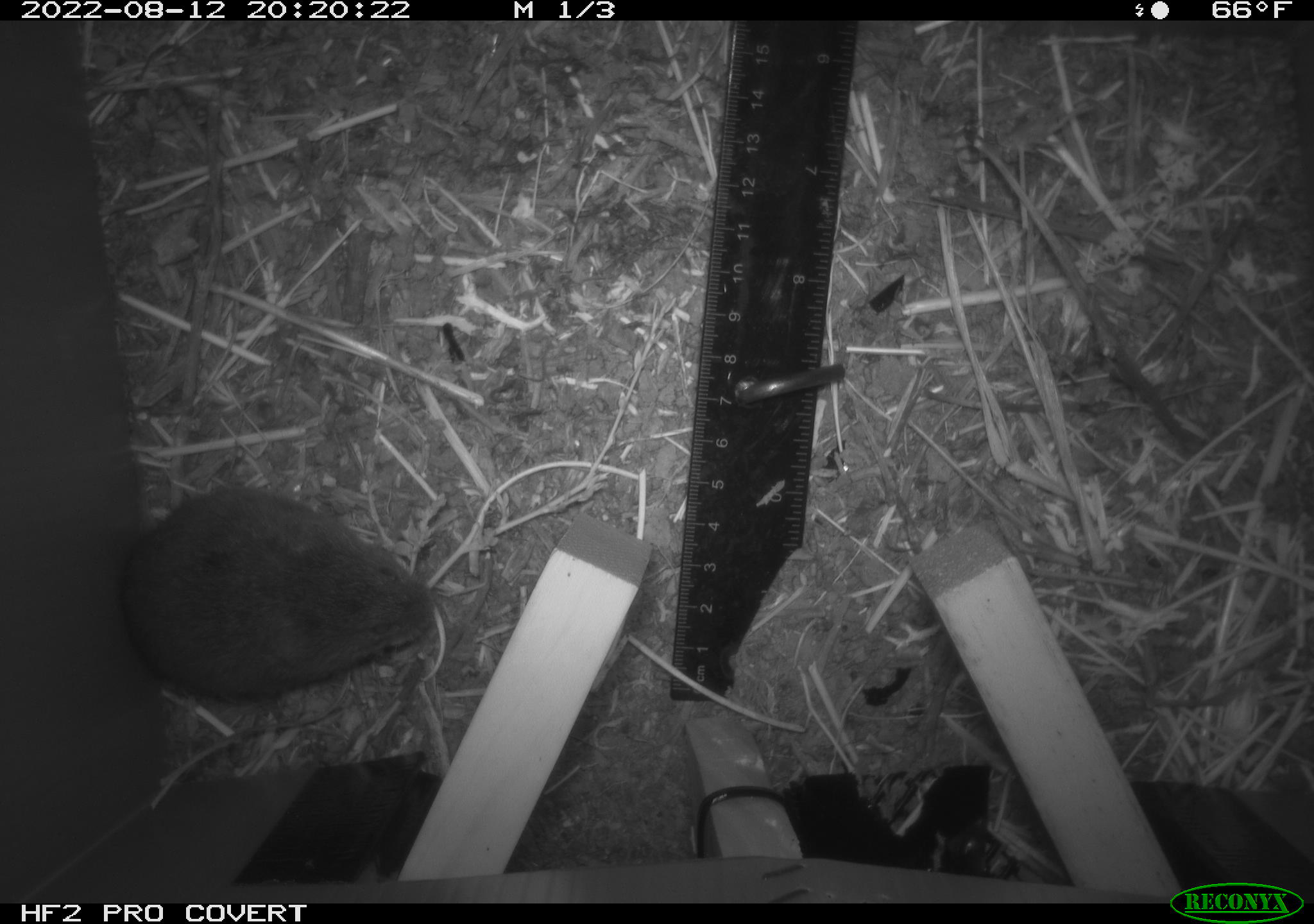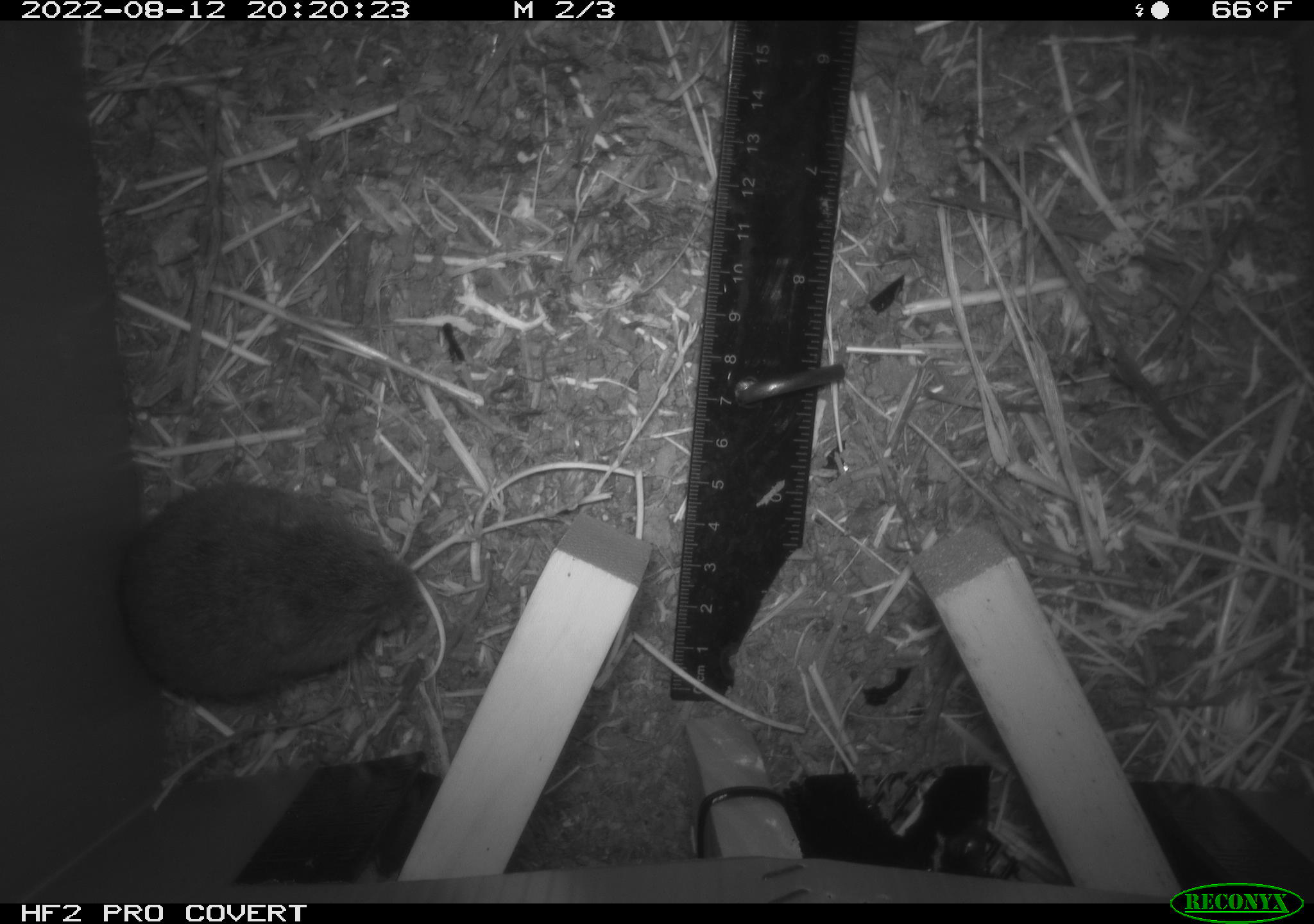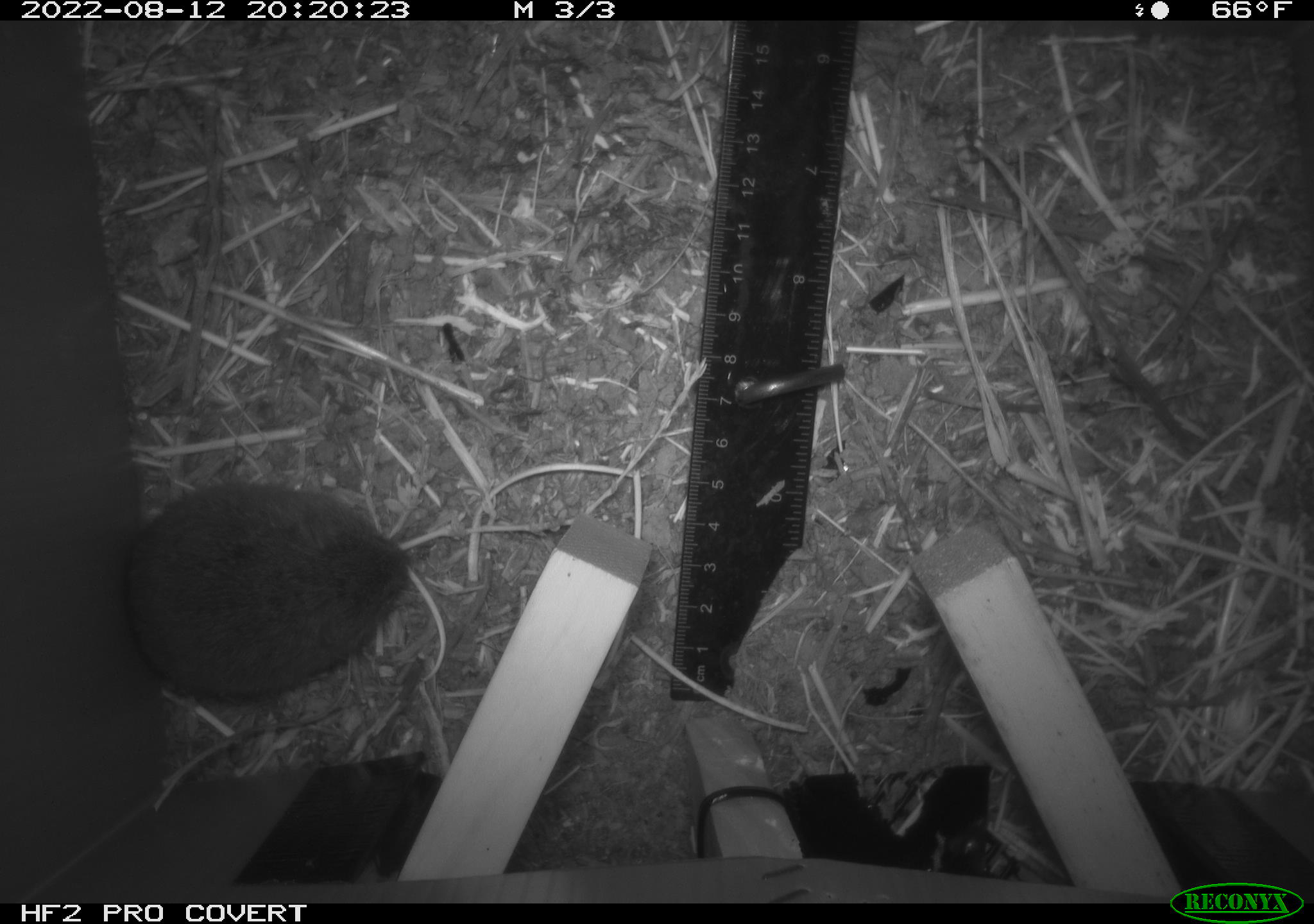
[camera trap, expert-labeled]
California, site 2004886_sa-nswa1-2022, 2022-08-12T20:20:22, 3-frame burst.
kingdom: Animalia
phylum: Chordata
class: Mammalia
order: Rodentia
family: Cricetidae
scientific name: Cricetidae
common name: hamsters, voles, lemmings, and allies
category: cricetidae family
Cricetidae family (hamsters, voles, lemmings, and allies) (Cricetidae).